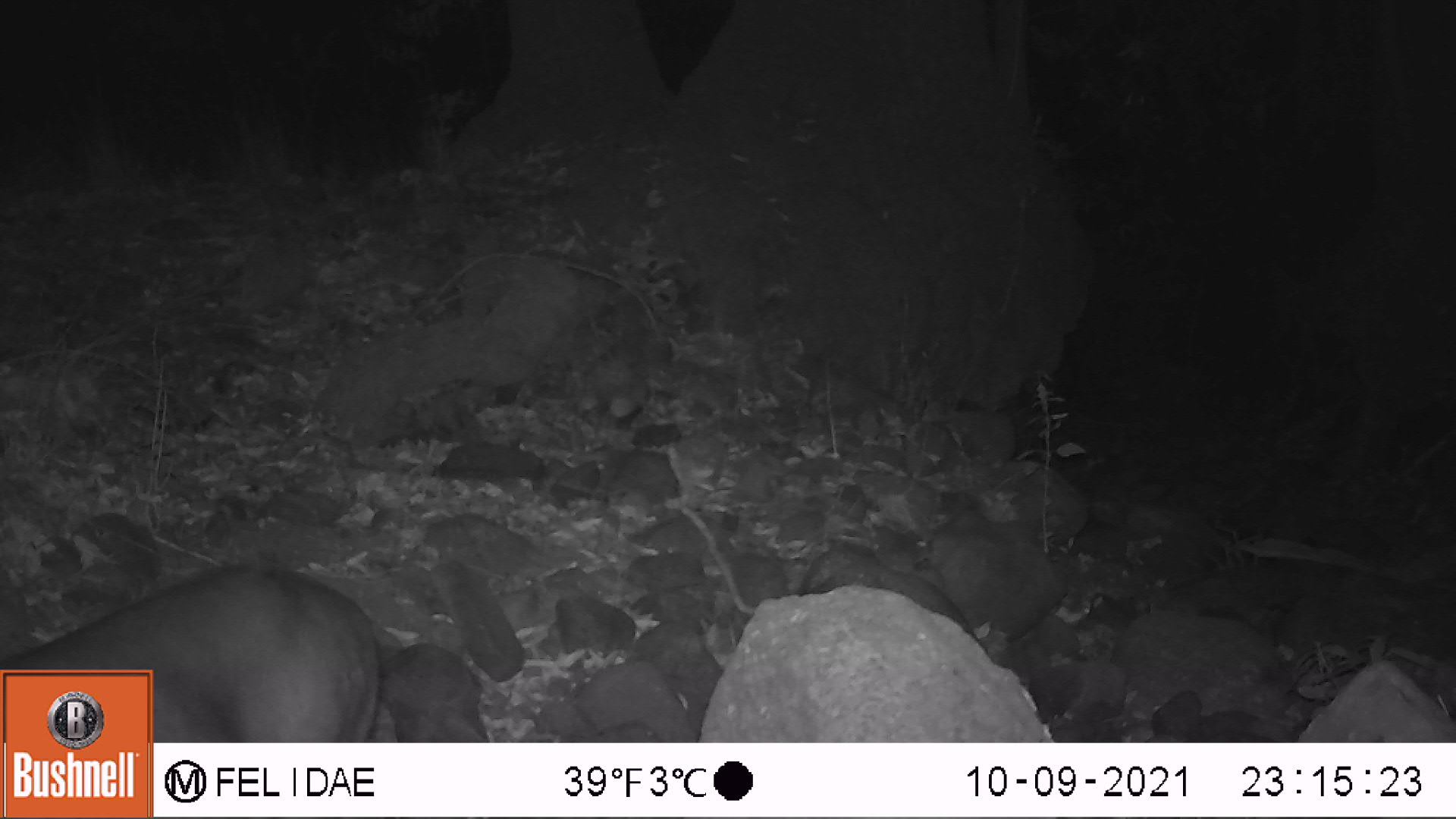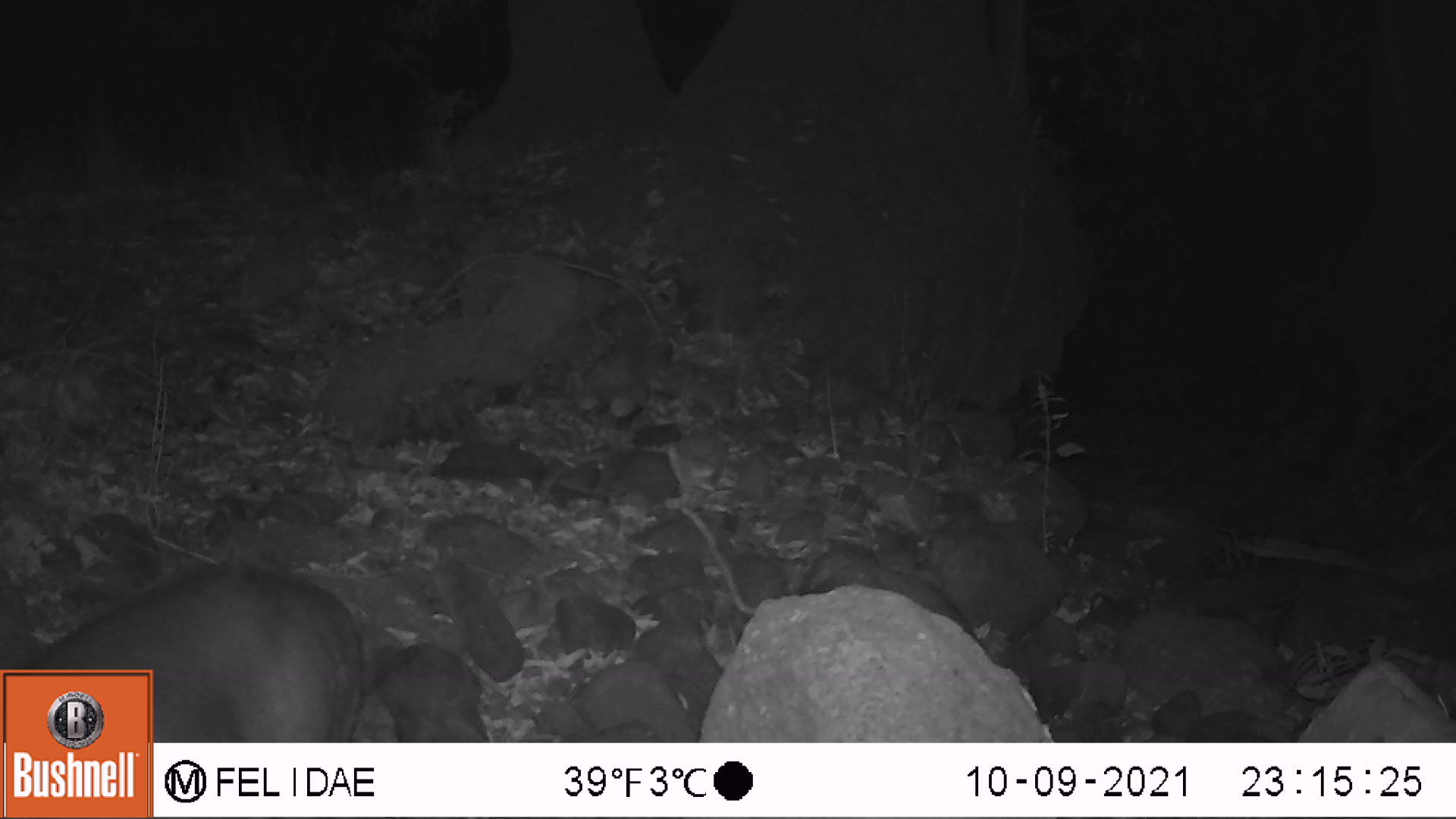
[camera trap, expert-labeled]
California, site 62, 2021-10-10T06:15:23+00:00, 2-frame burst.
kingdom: Animalia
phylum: Chordata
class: Mammalia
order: Artiodactyla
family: Cervidae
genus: Odocoileus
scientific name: Odocoileus hemionus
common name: mule deer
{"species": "mule deer (Odocoileus hemionus)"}